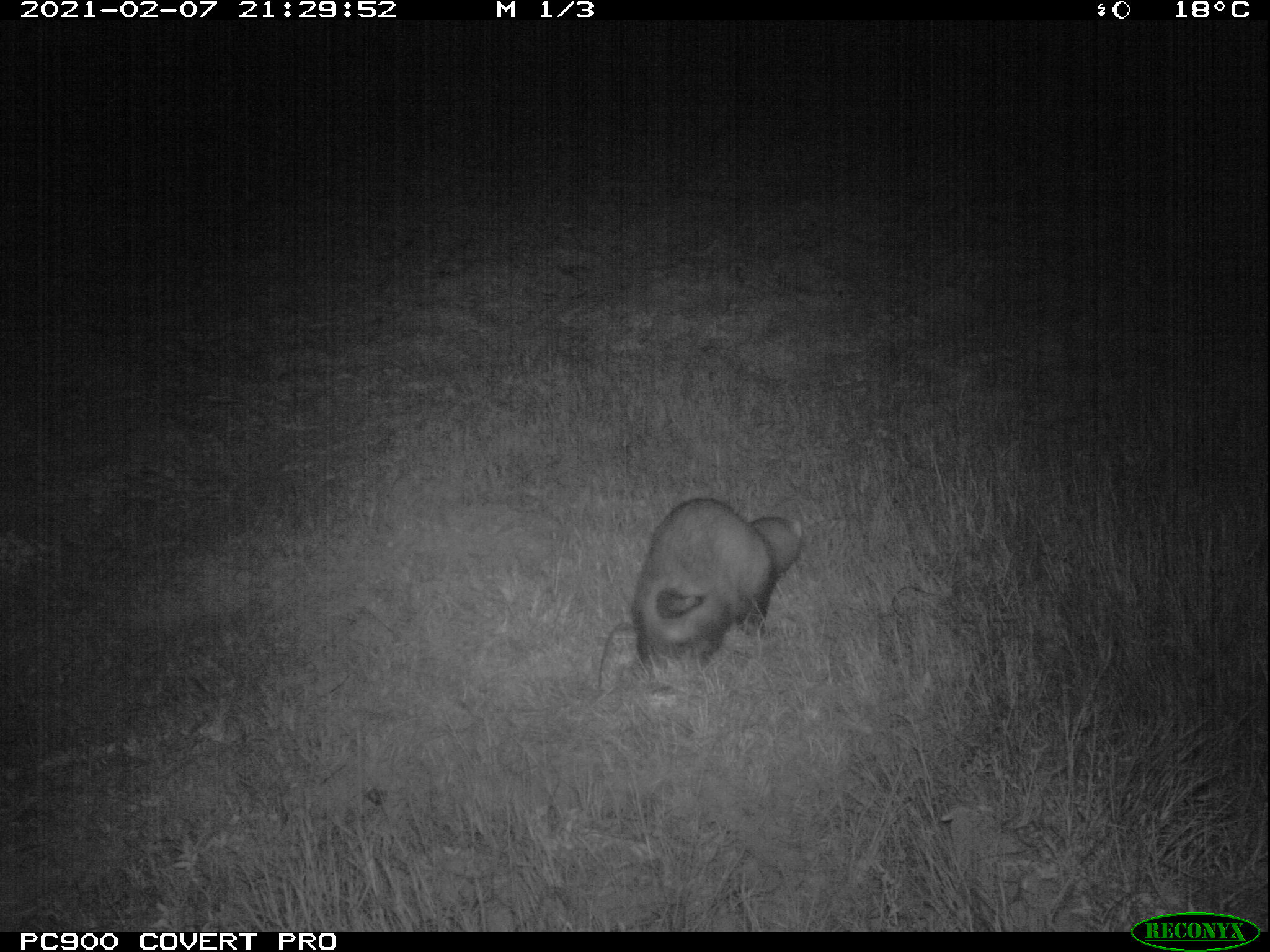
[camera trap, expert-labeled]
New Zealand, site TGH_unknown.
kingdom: Animalia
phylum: Chordata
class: Mammalia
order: Carnivora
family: Mustelidae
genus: Mustela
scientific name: Mustela furo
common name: ferret